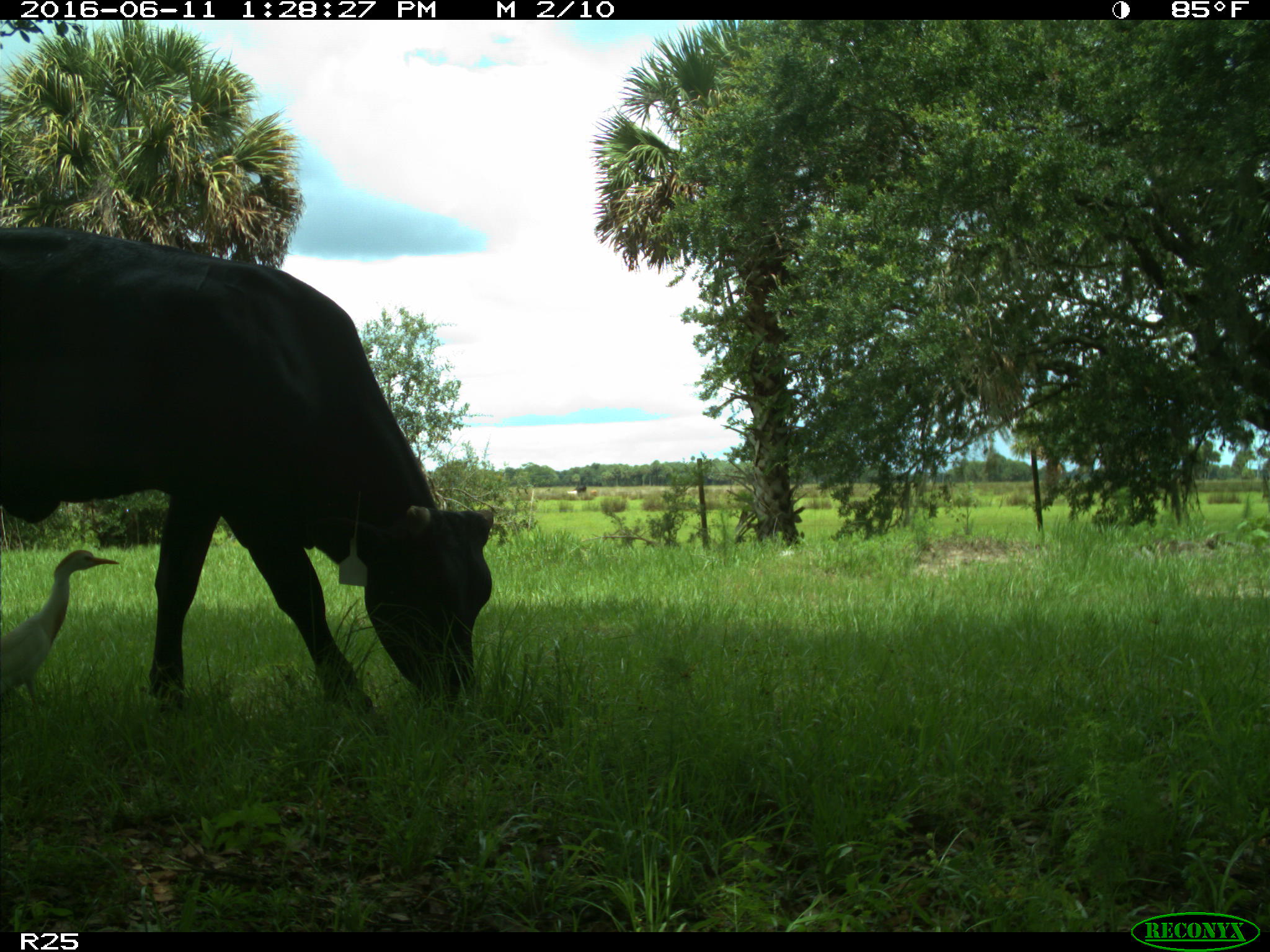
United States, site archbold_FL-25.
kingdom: Animalia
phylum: Chordata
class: Mammalia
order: Artiodactyla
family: Bovidae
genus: Bos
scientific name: Bos taurus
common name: domestic cow